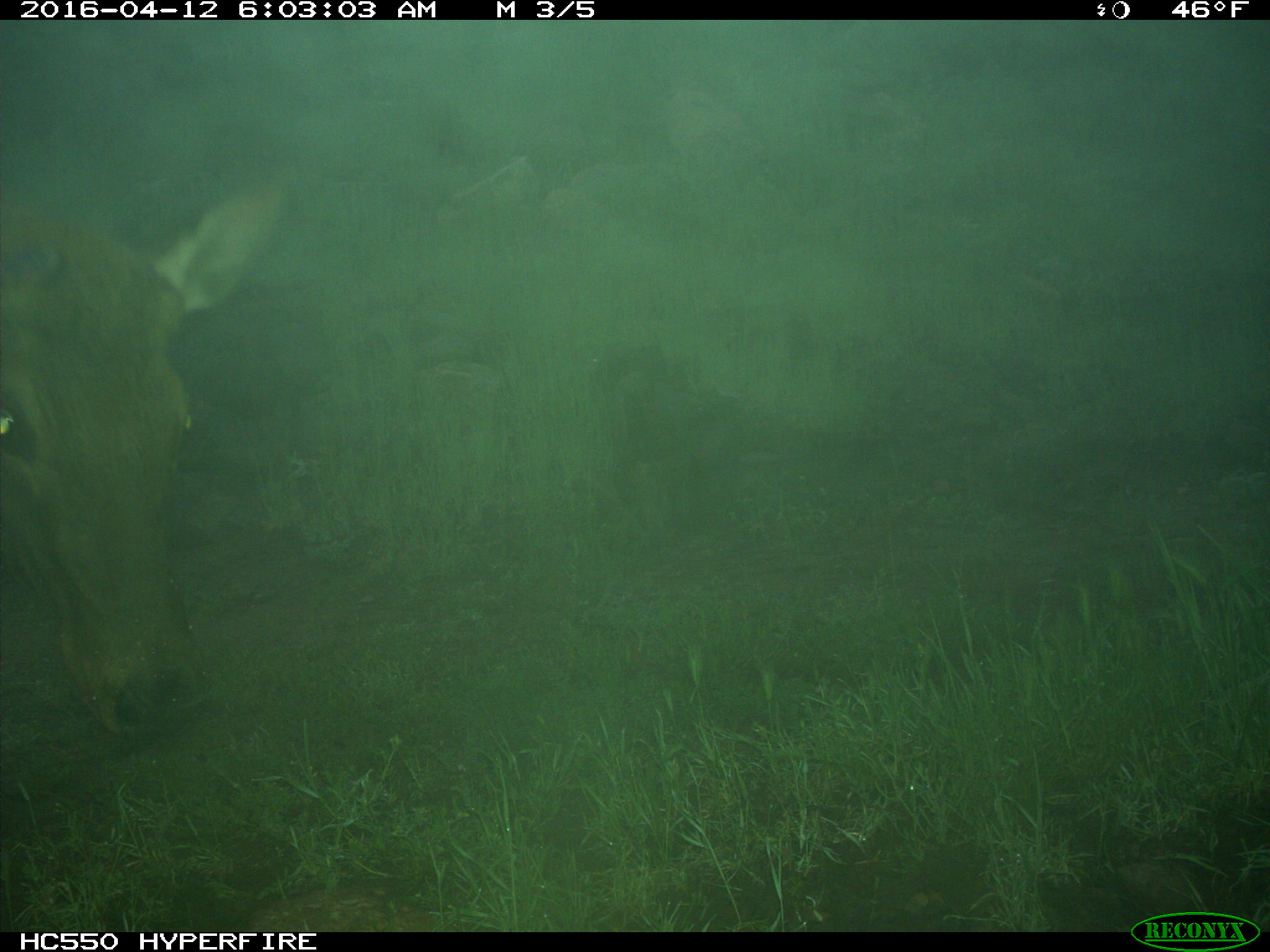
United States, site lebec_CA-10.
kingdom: Animalia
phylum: Chordata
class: Mammalia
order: Artiodactyla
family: Cervidae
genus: Cervus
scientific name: Cervus canadensis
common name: elk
Cervus canadensis (elk).